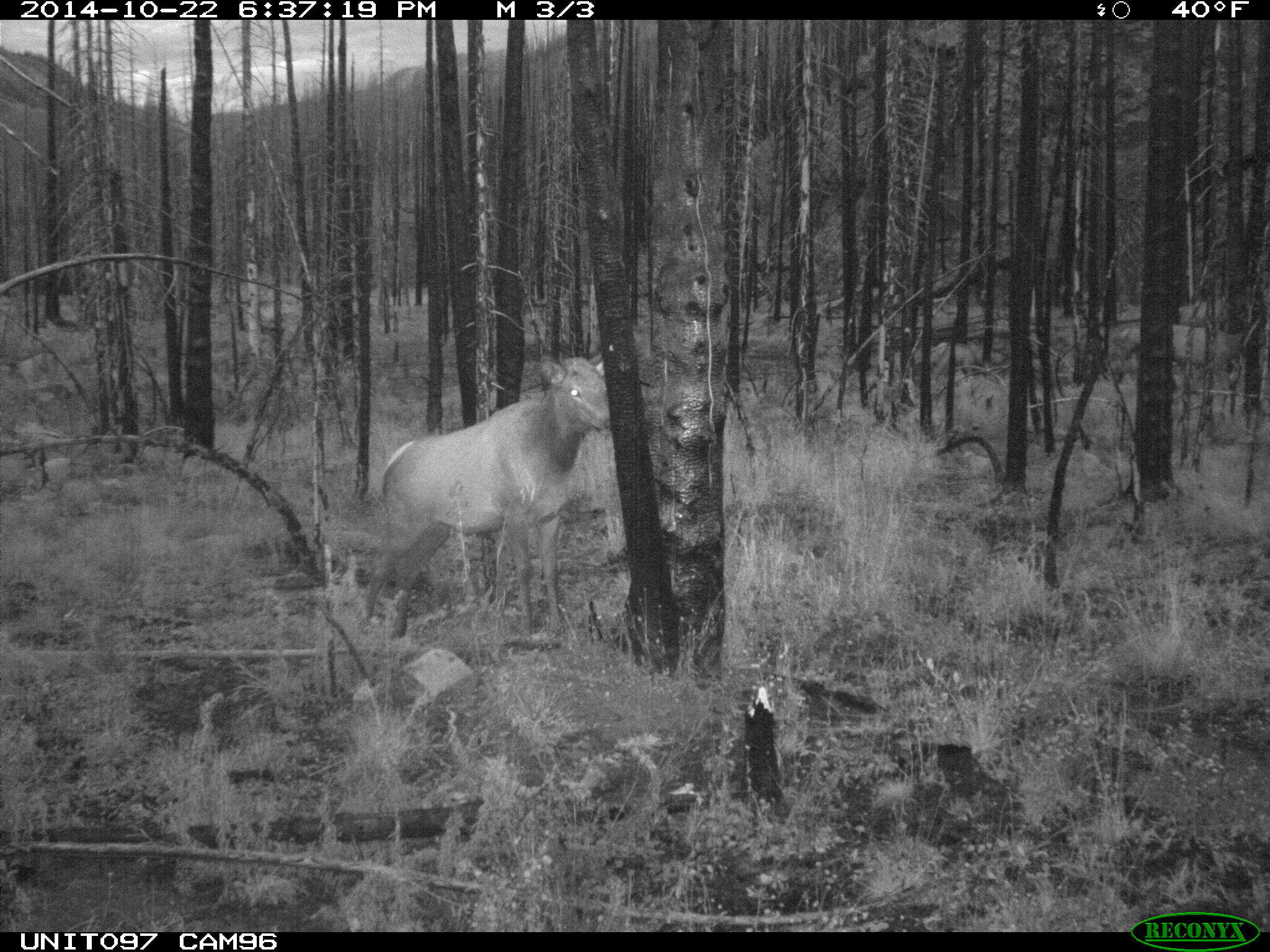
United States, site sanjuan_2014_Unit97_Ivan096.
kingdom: Animalia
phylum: Chordata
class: Mammalia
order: Artiodactyla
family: Cervidae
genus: Cervus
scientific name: Cervus elaphus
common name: red deer